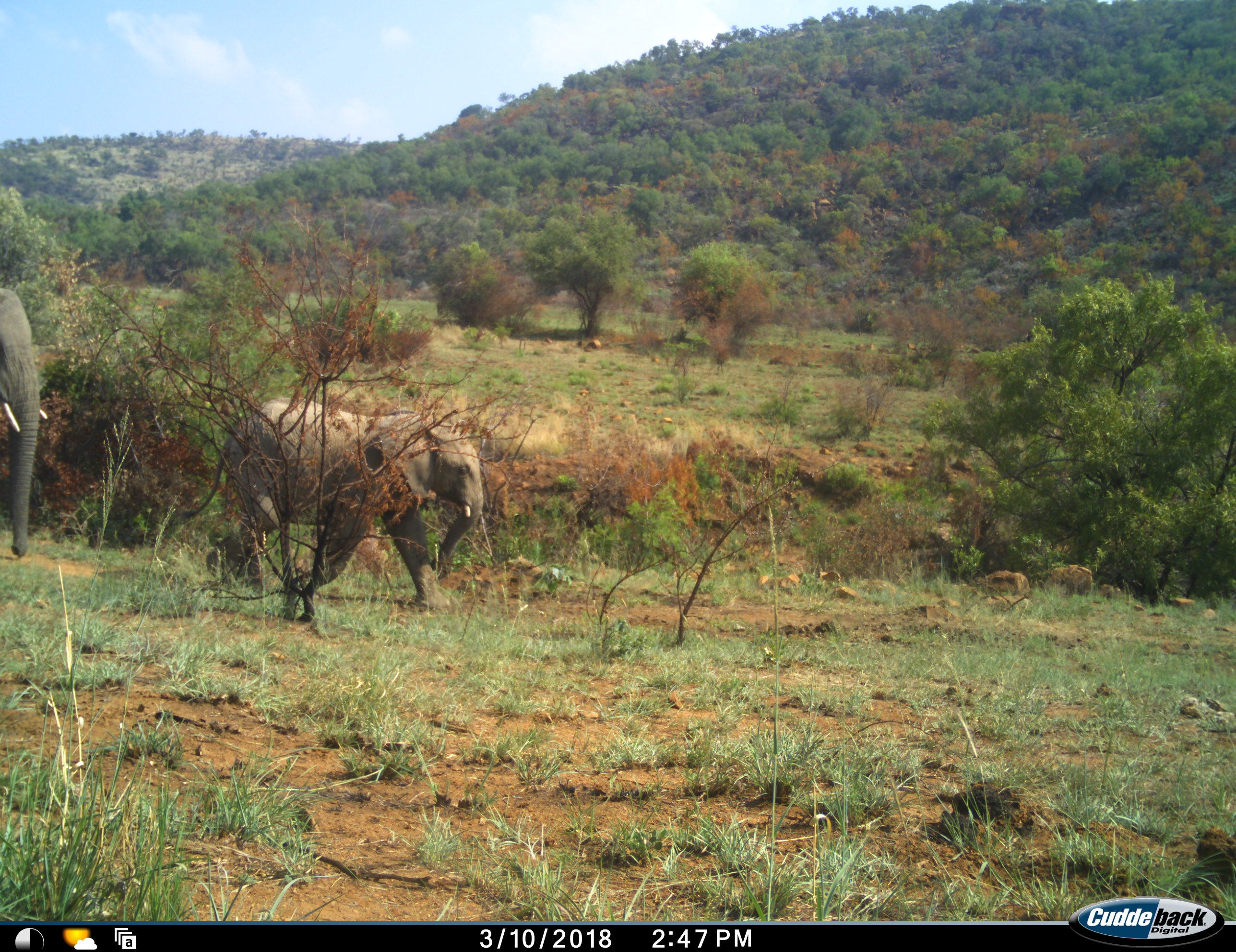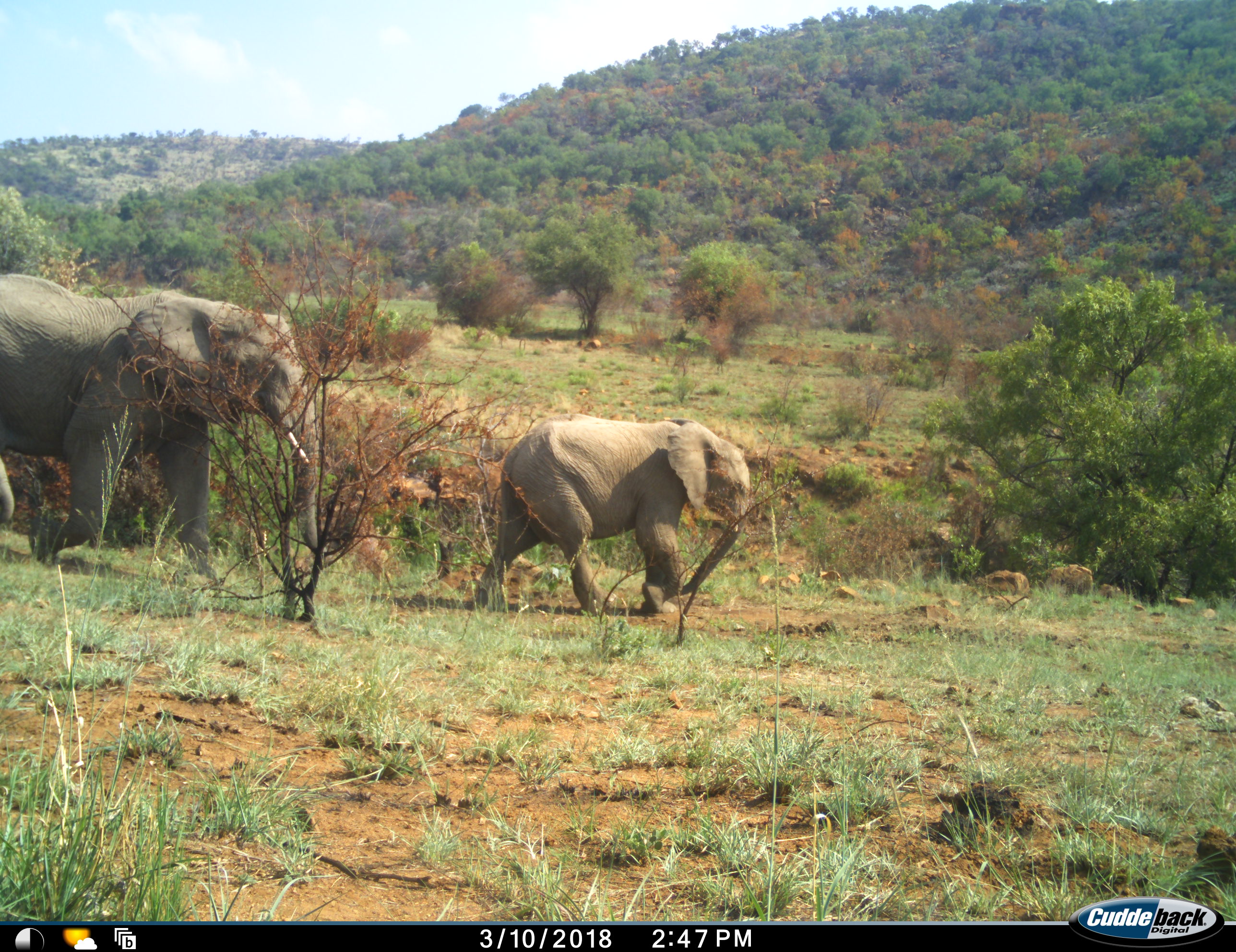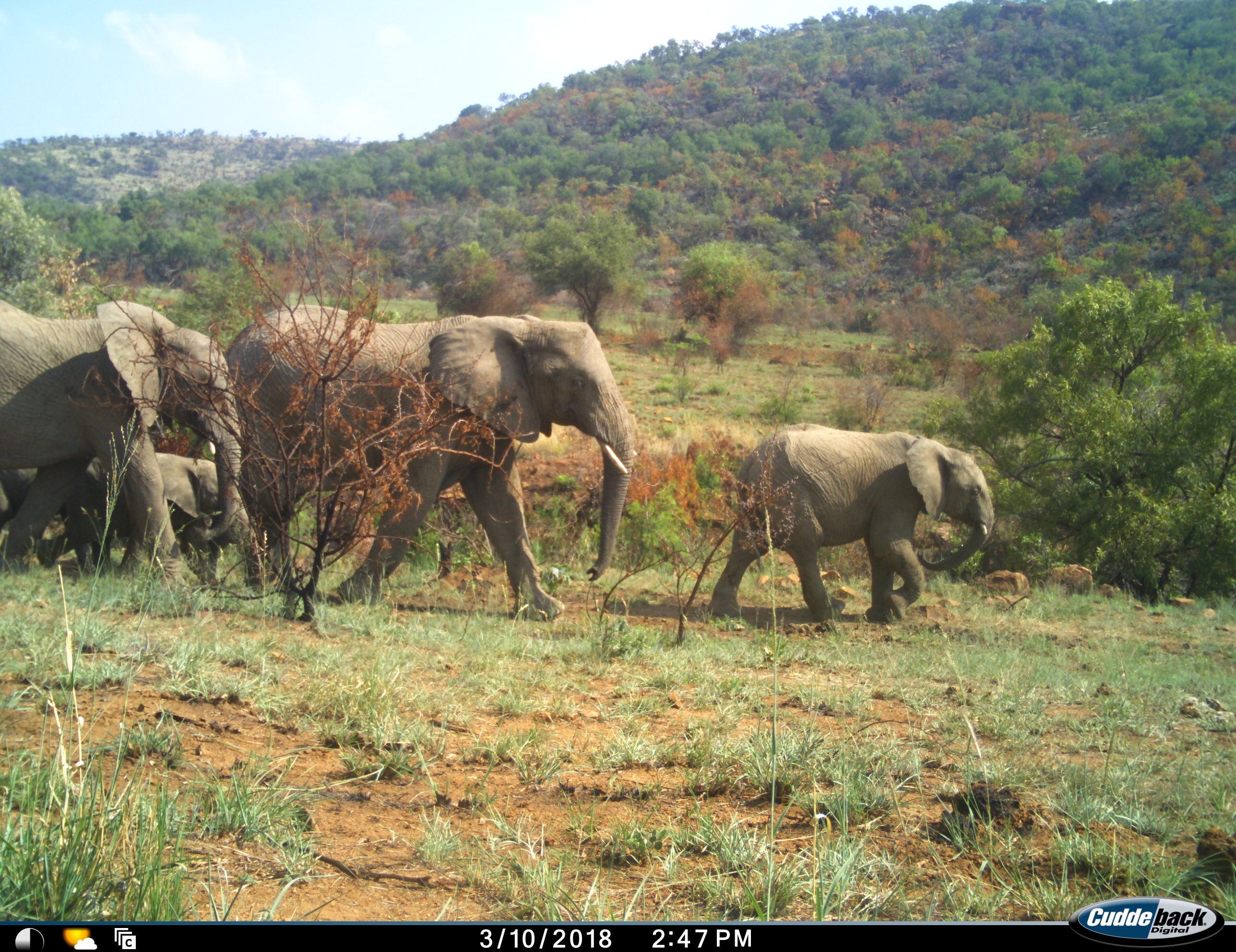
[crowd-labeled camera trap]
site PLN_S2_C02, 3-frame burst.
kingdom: Animalia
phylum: Chordata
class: Mammalia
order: Proboscidea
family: Elephantidae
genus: Loxodonta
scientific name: Loxodonta africana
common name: african bush elephant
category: elephant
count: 5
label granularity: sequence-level